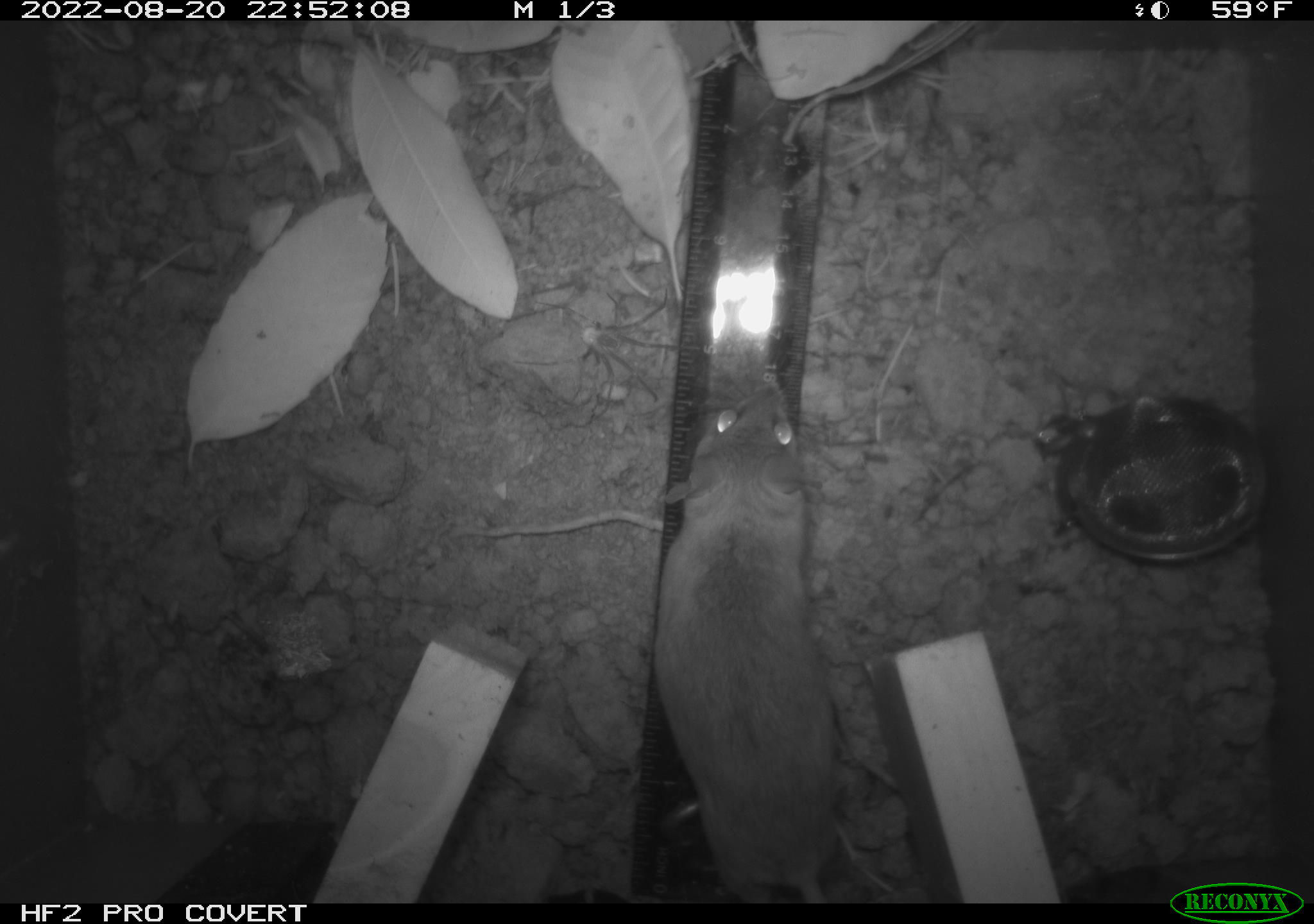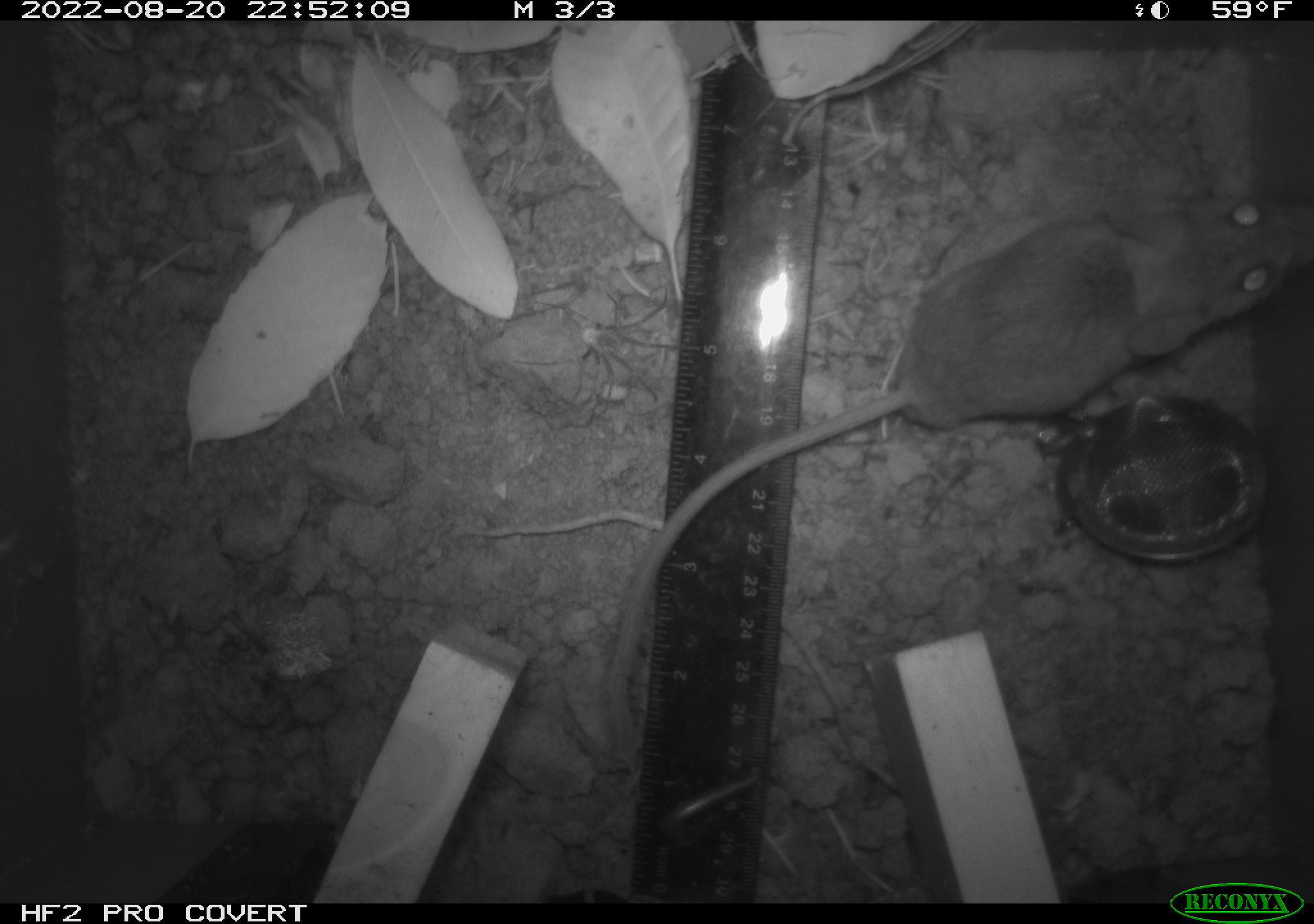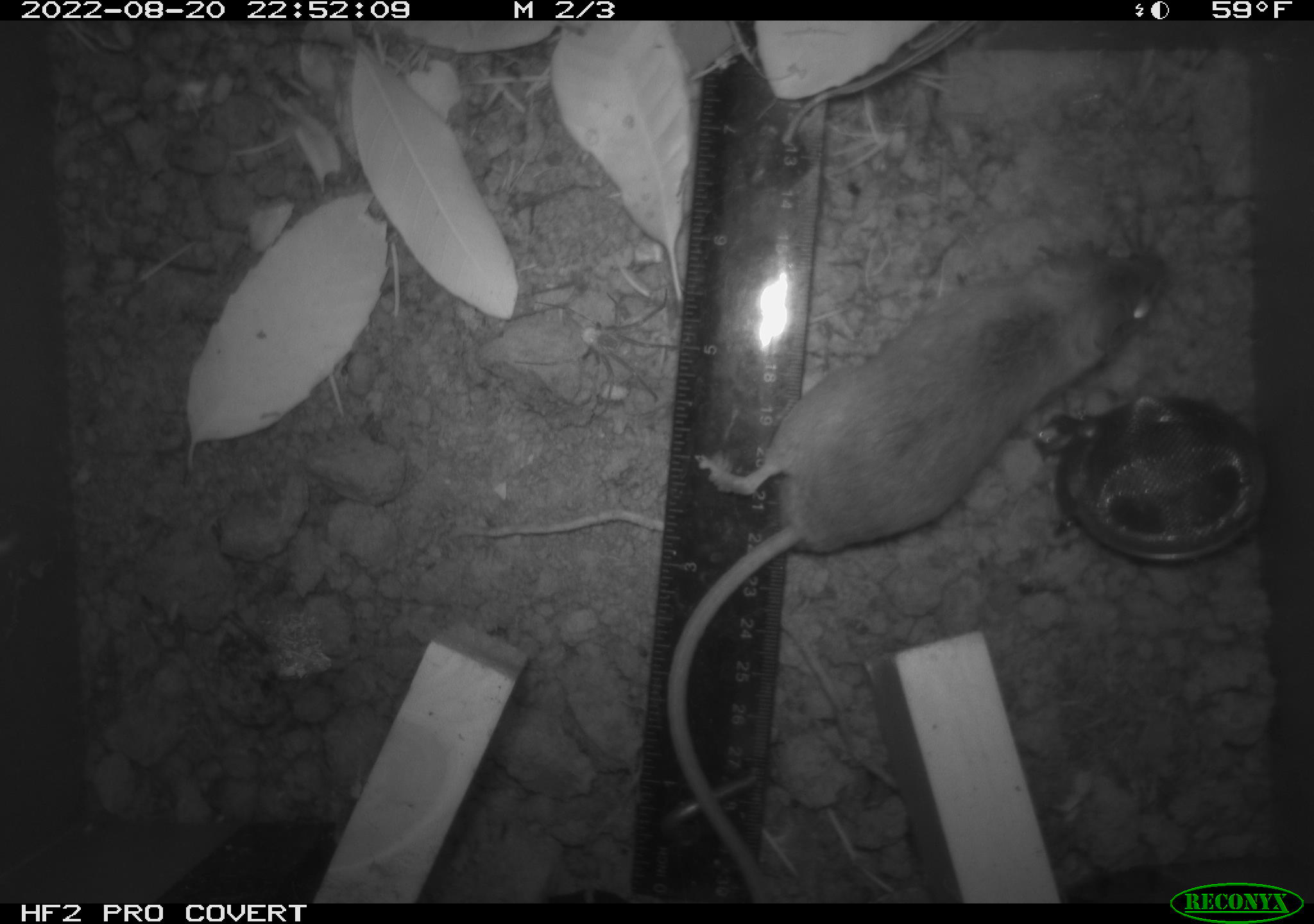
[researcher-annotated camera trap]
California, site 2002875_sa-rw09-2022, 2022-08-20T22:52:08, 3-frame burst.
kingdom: Animalia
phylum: Chordata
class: Mammalia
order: Rodentia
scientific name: Rodentia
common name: rodent